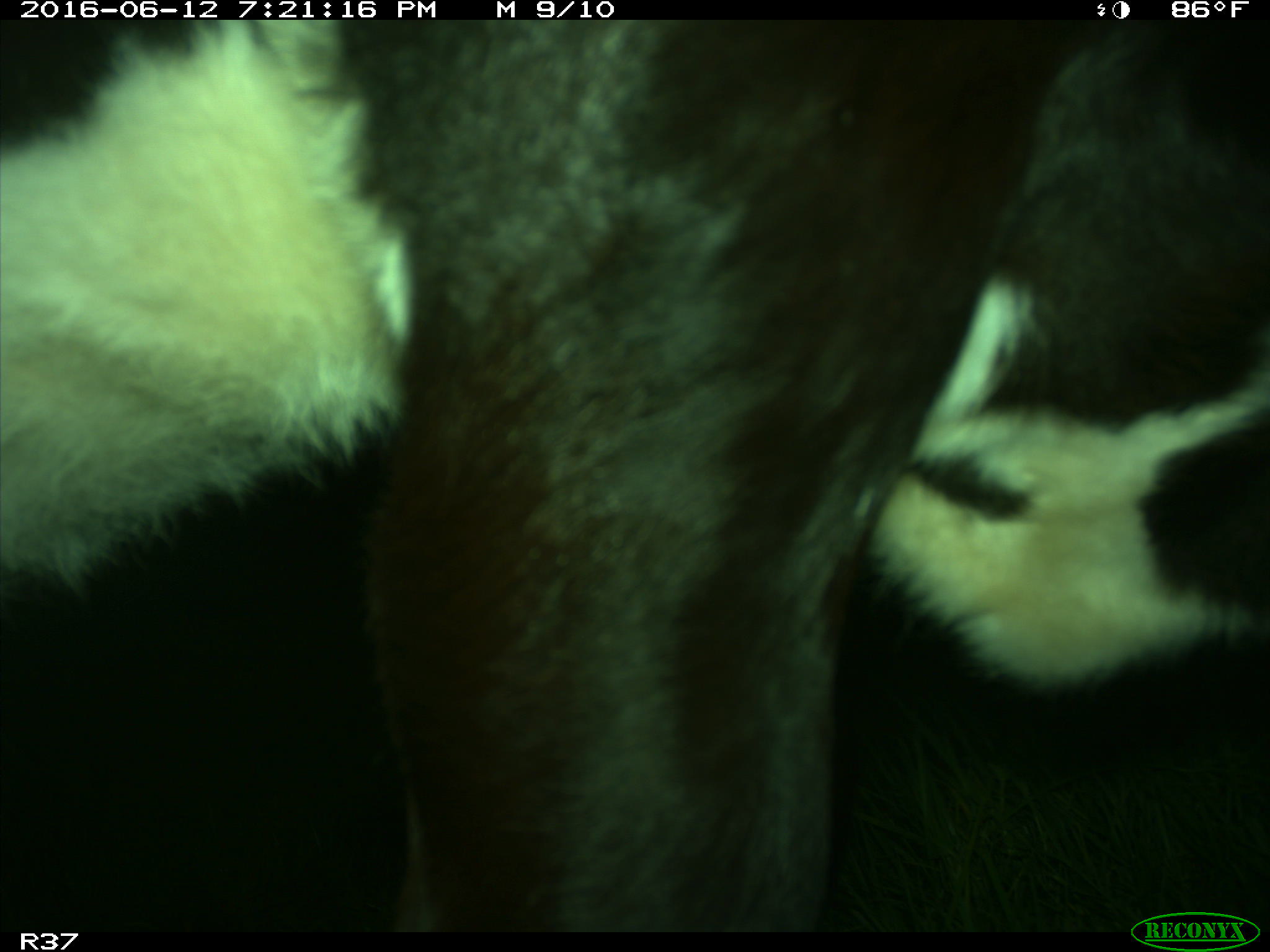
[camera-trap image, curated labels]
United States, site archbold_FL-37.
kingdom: Animalia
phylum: Chordata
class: Mammalia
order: Artiodactyla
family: Bovidae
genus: Bos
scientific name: Bos taurus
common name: domestic cow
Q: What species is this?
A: Bos taurus (domestic cow).